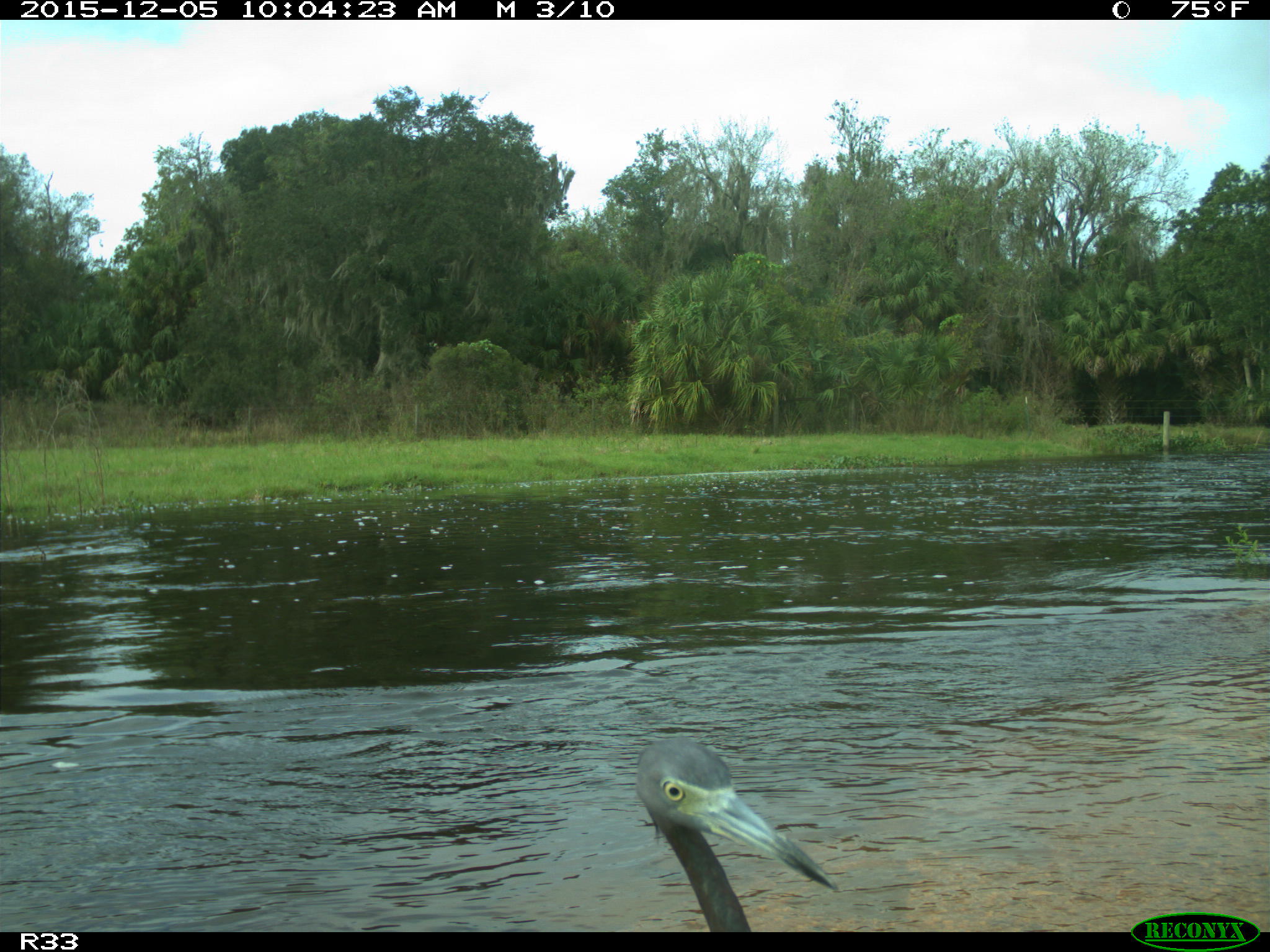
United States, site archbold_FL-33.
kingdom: Animalia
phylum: Chordata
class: Aves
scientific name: Aves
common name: birds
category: unidentified bird